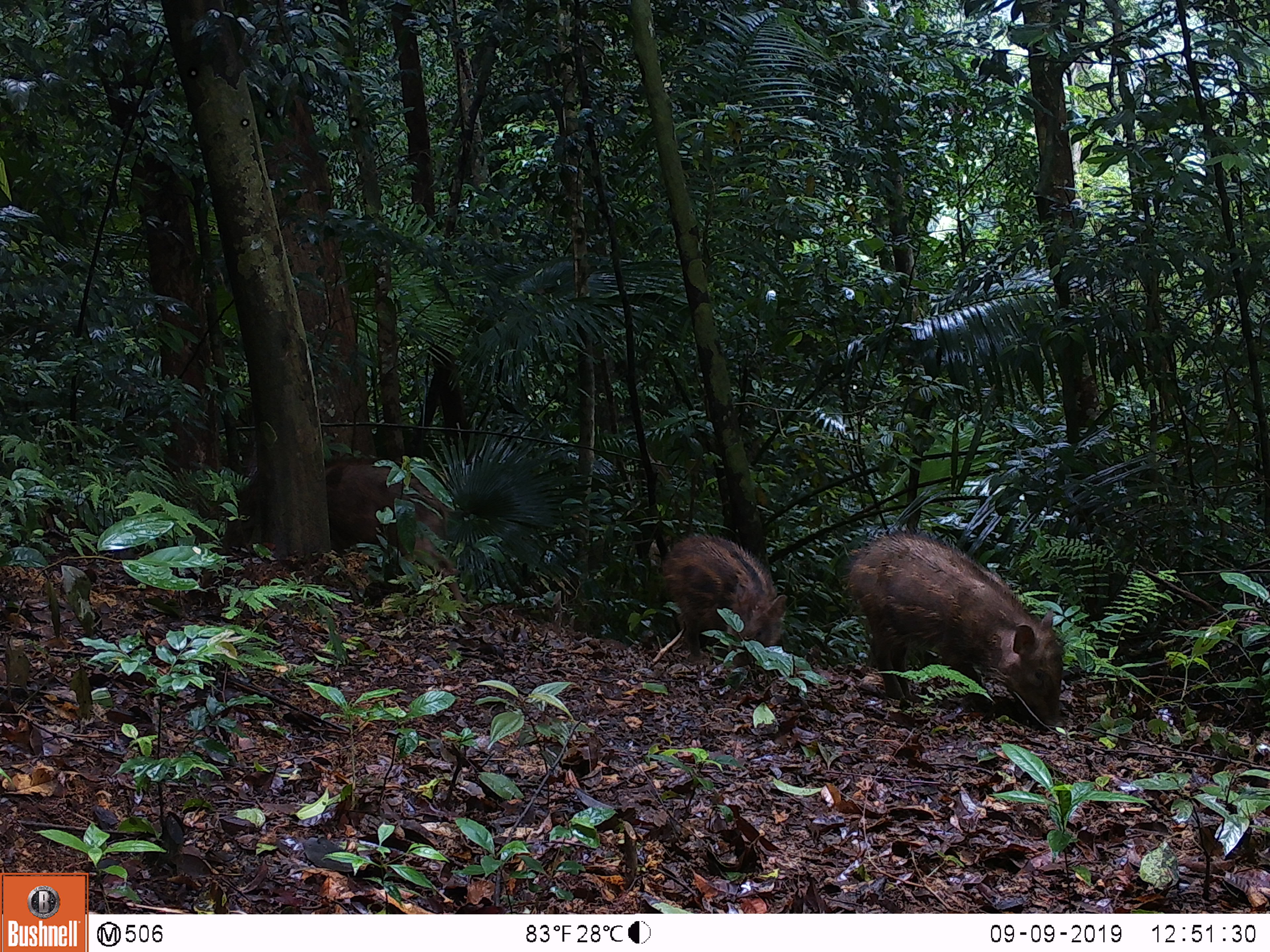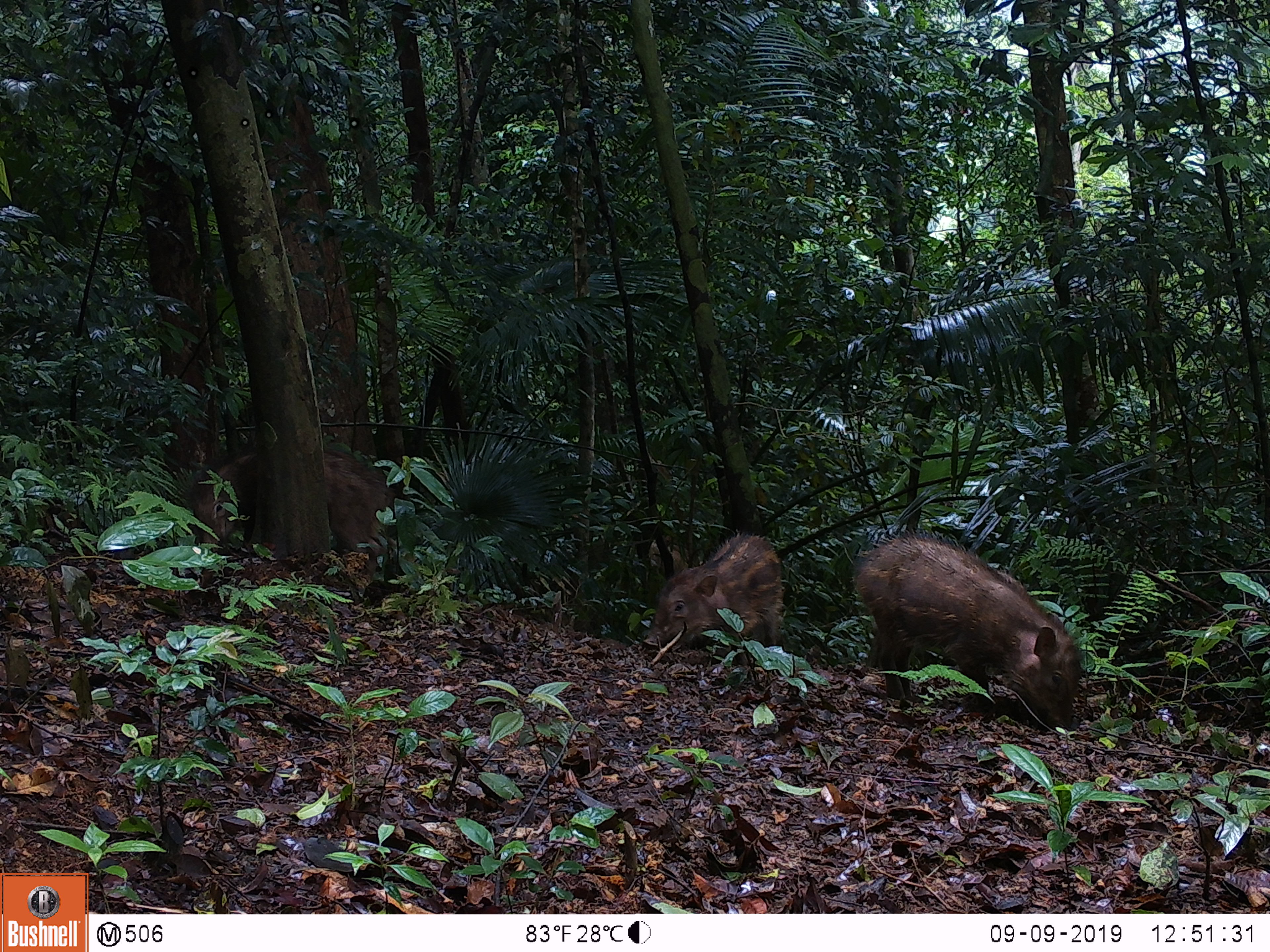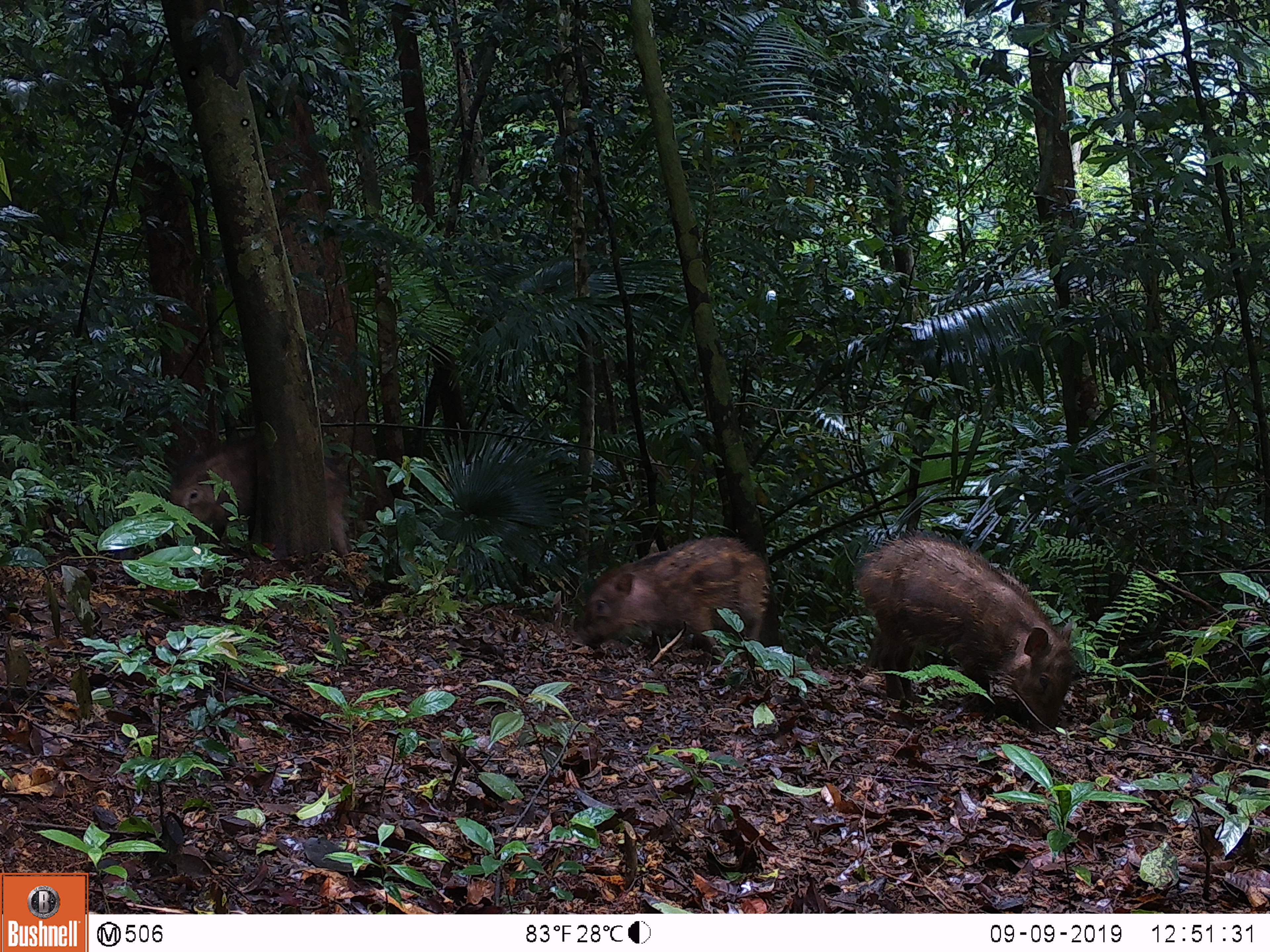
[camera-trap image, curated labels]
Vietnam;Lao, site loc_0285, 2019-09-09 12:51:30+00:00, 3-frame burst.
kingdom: Animalia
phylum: Chordata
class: Mammalia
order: Artiodactyla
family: Suidae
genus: Sus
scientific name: Sus scrofa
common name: eurasian wild pig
Eurasian wild pig (Sus scrofa). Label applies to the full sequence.